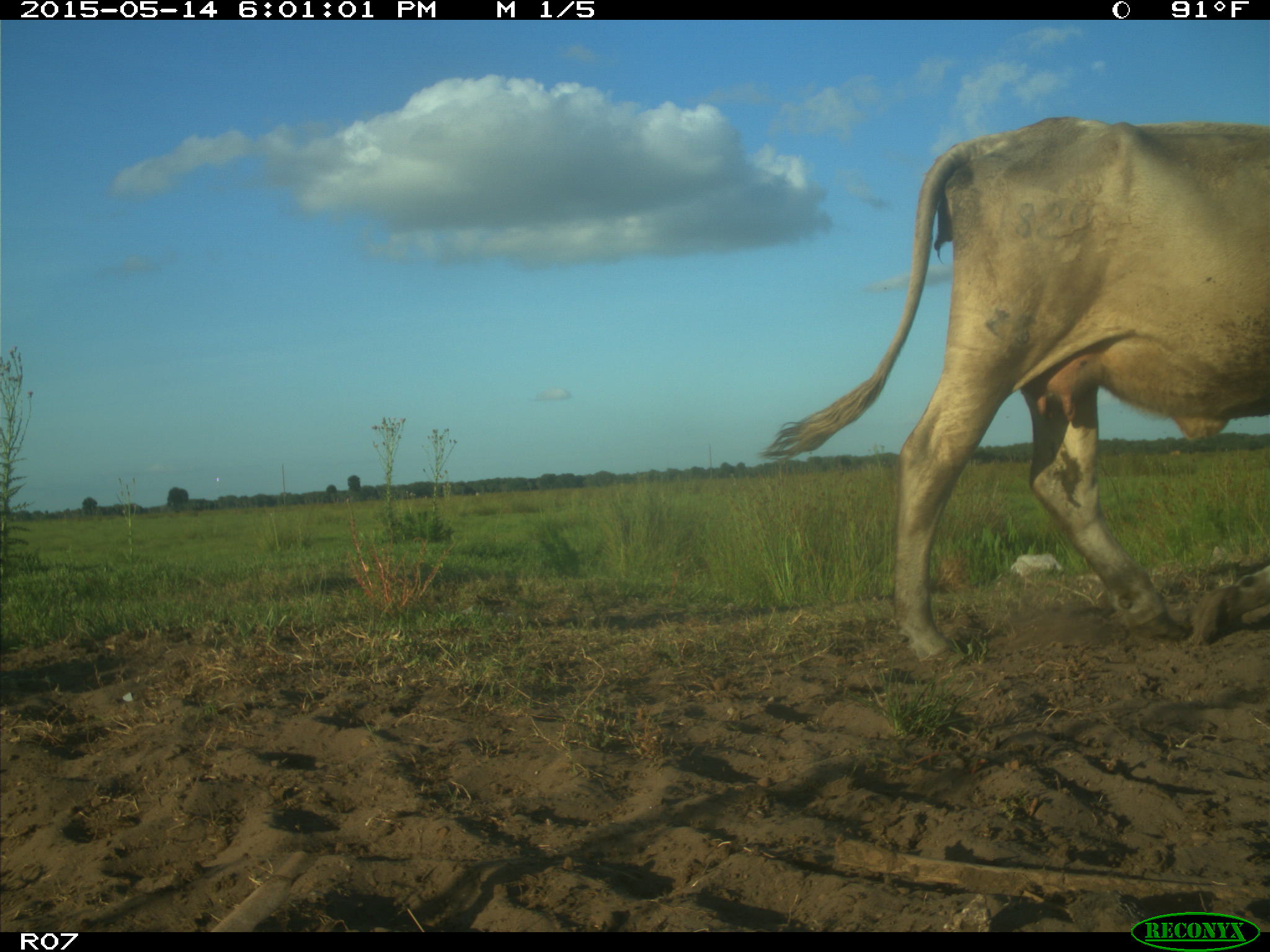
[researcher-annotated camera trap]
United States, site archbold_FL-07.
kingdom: Animalia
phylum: Chordata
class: Mammalia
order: Artiodactyla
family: Bovidae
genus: Bos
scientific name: Bos taurus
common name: domestic cow